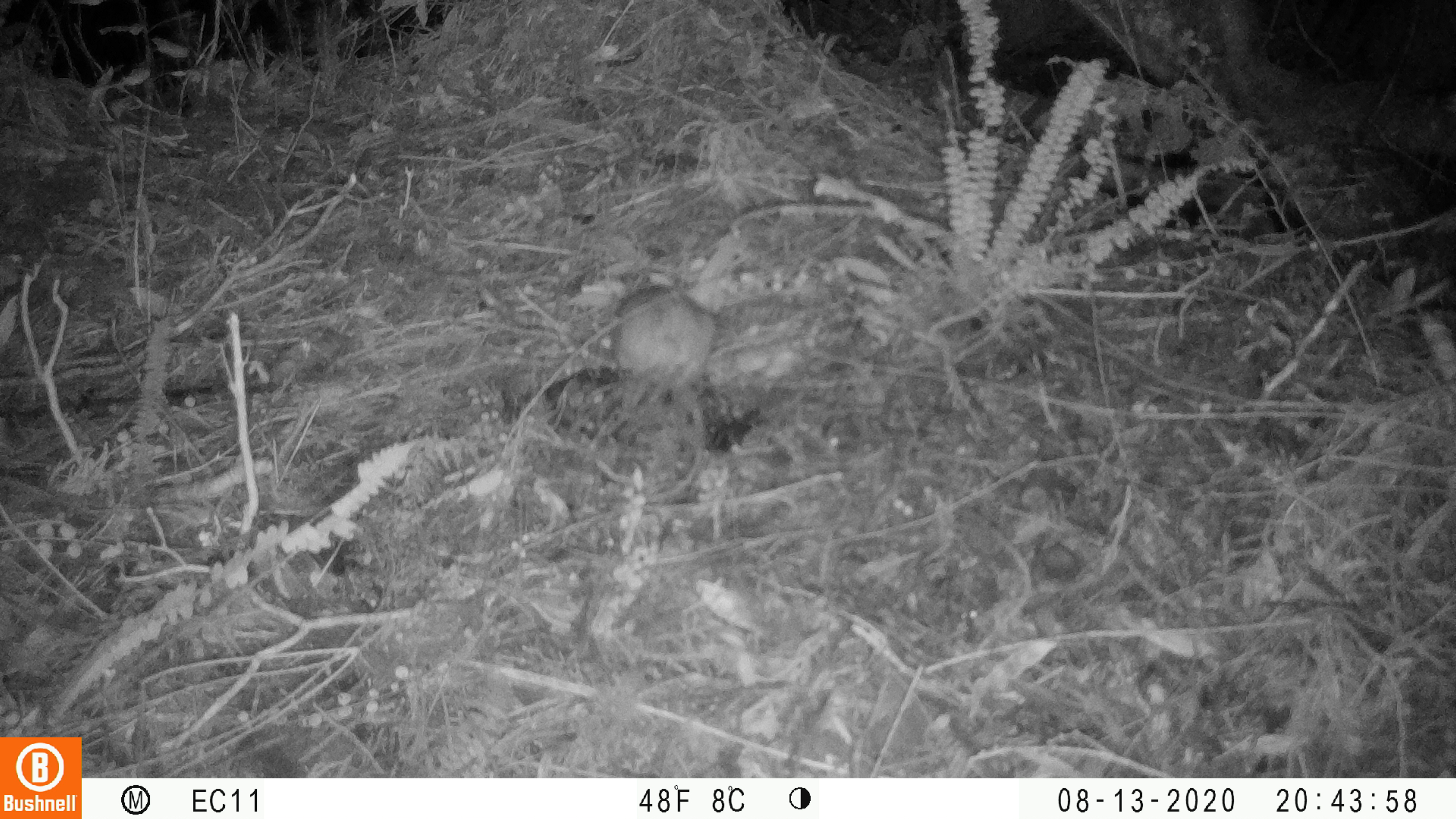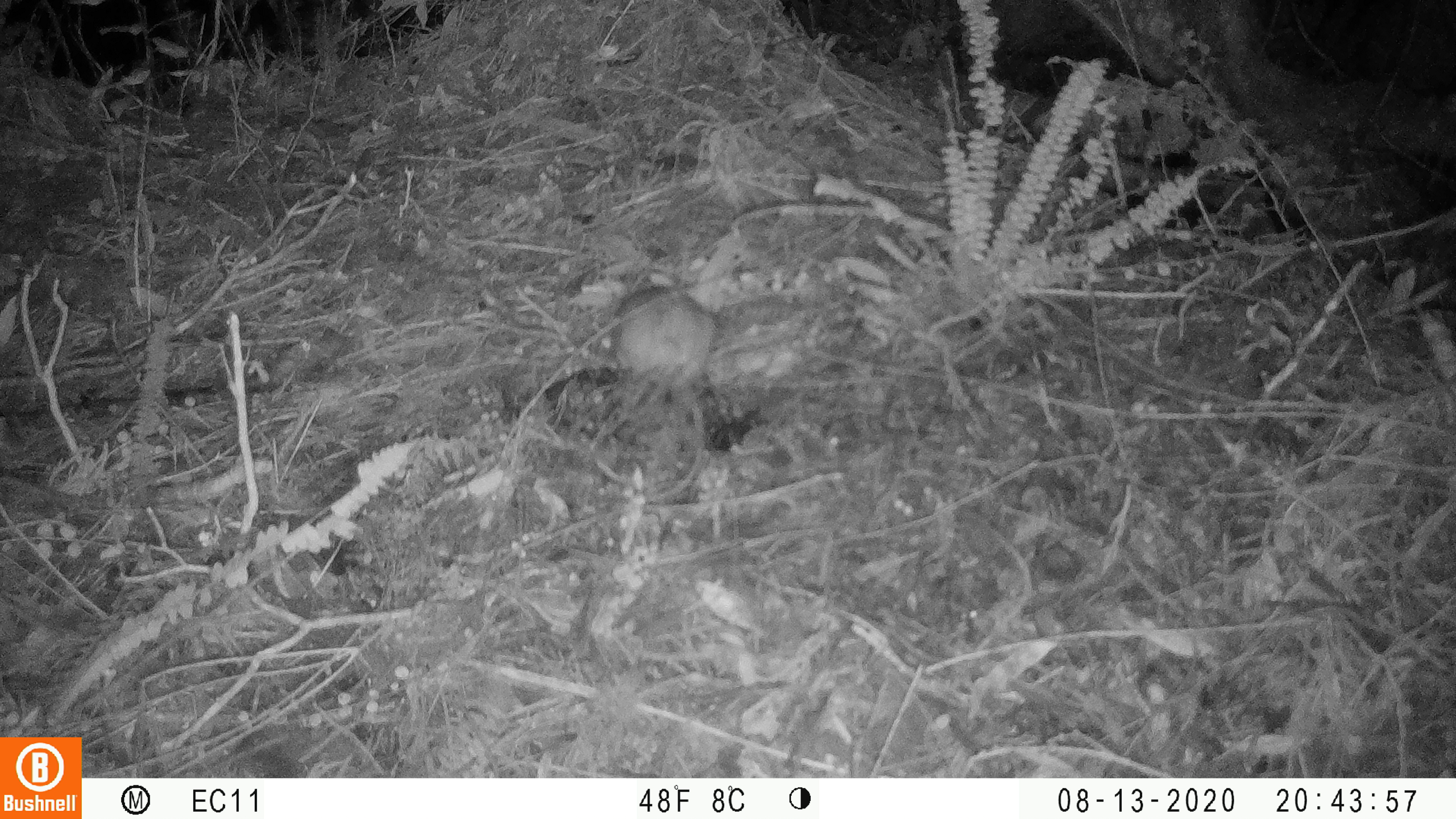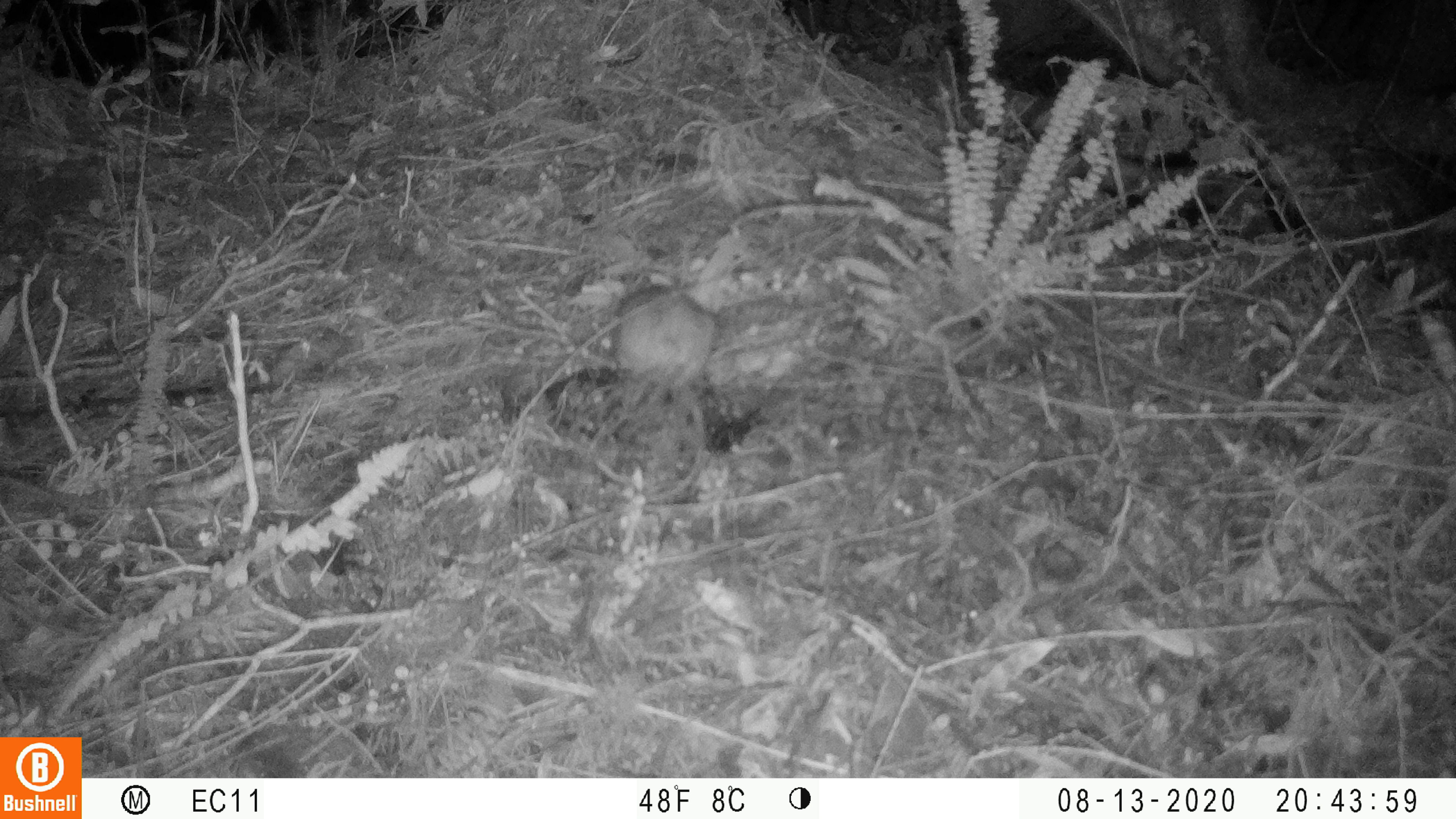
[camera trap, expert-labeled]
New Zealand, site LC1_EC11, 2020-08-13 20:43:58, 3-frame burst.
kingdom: Animalia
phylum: Chordata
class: Mammalia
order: Rodentia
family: Muridae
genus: Rattus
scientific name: Rattus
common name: rat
Rat (Rattus).